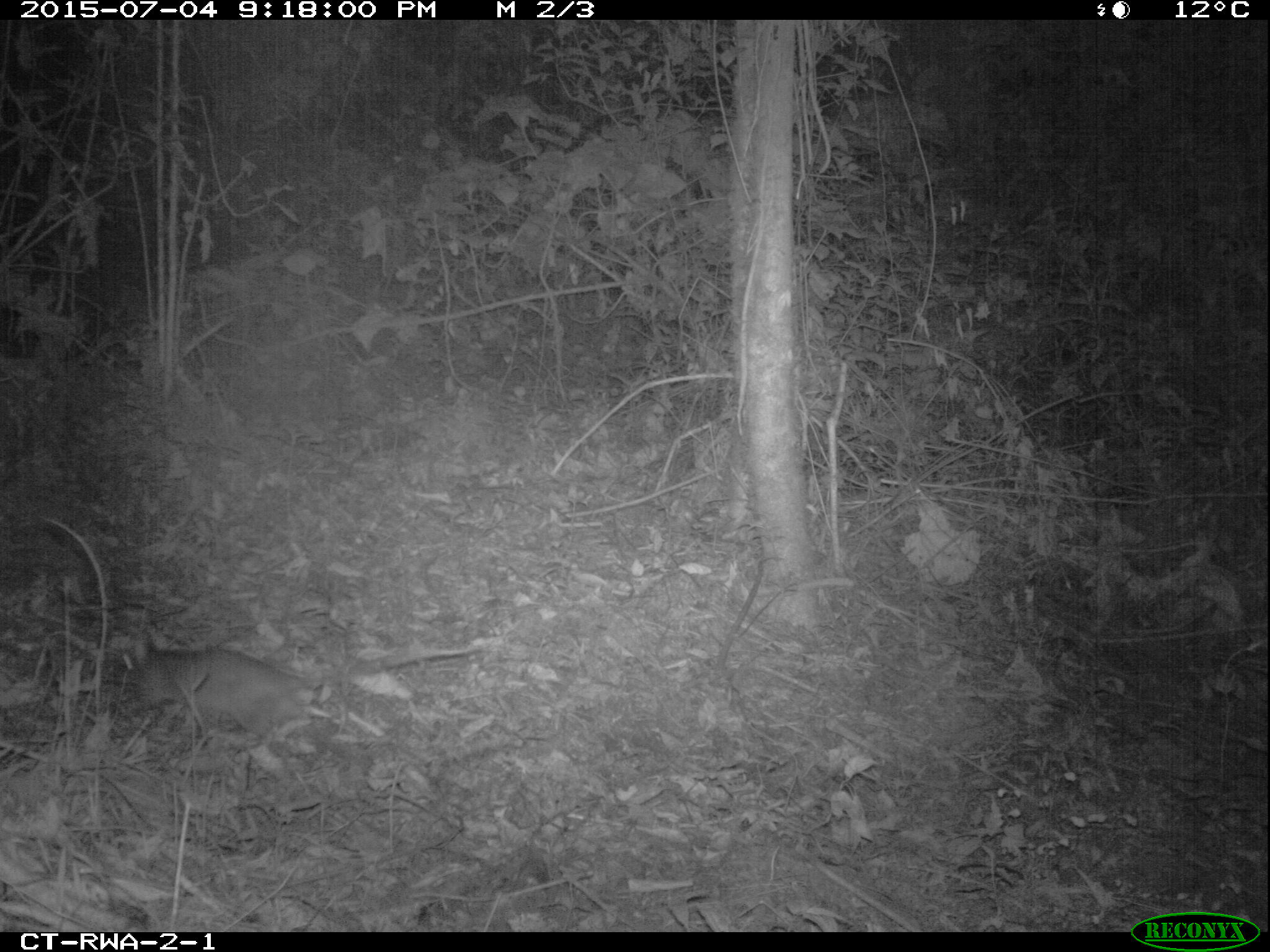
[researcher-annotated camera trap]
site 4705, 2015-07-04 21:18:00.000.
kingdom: Animalia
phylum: Chordata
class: Mammalia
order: Rodentia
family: Nesomyidae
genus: Cricetomys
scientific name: Cricetomys gambianus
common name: african giant pouched rat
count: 1